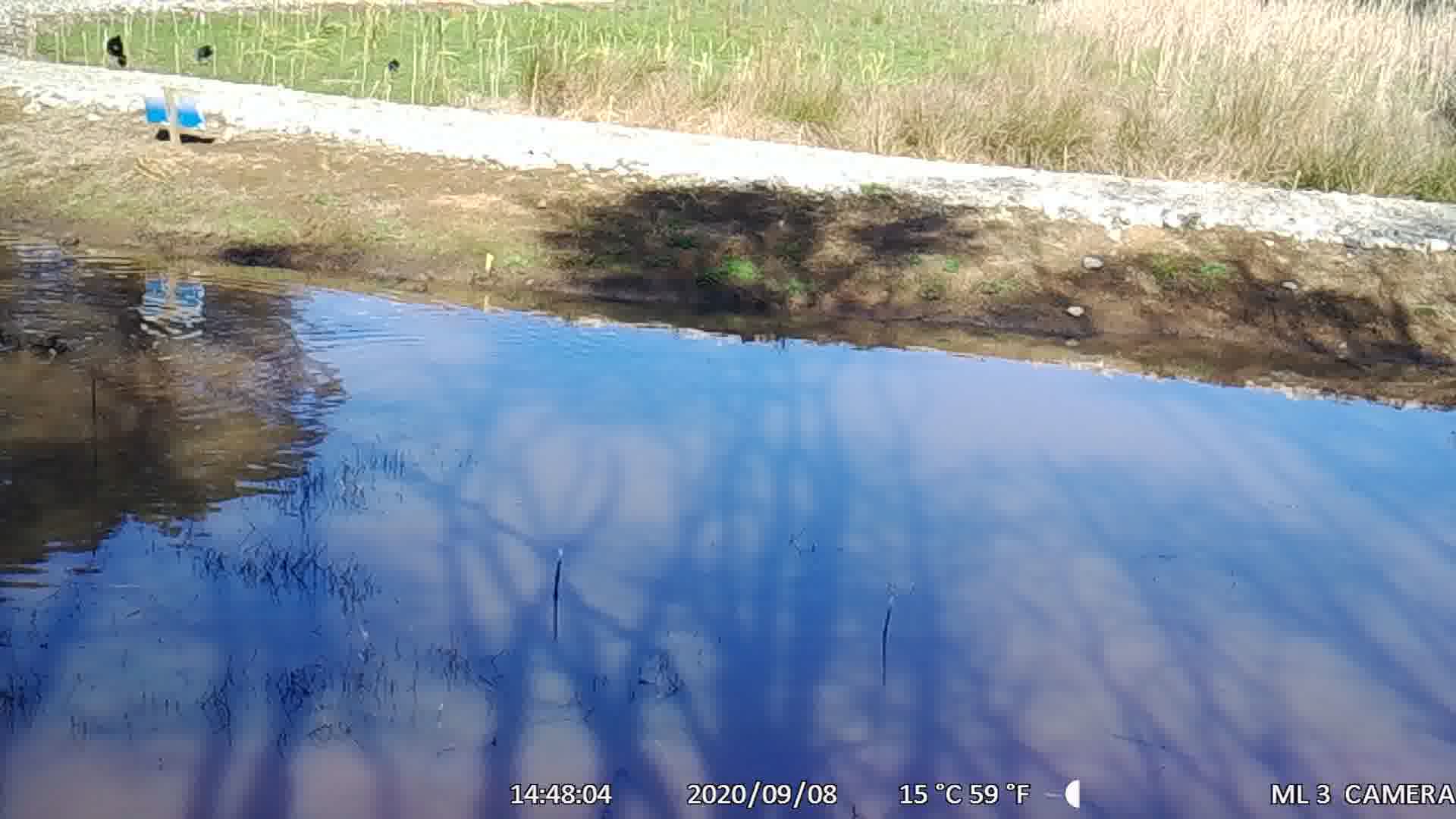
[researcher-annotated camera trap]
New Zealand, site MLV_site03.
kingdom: Animalia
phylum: Chordata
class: Aves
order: Anseriformes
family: Anatidae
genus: Anas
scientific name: Anas chlorotis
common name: brown teal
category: pateke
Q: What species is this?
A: Pateke (brown teal) (Anas chlorotis).